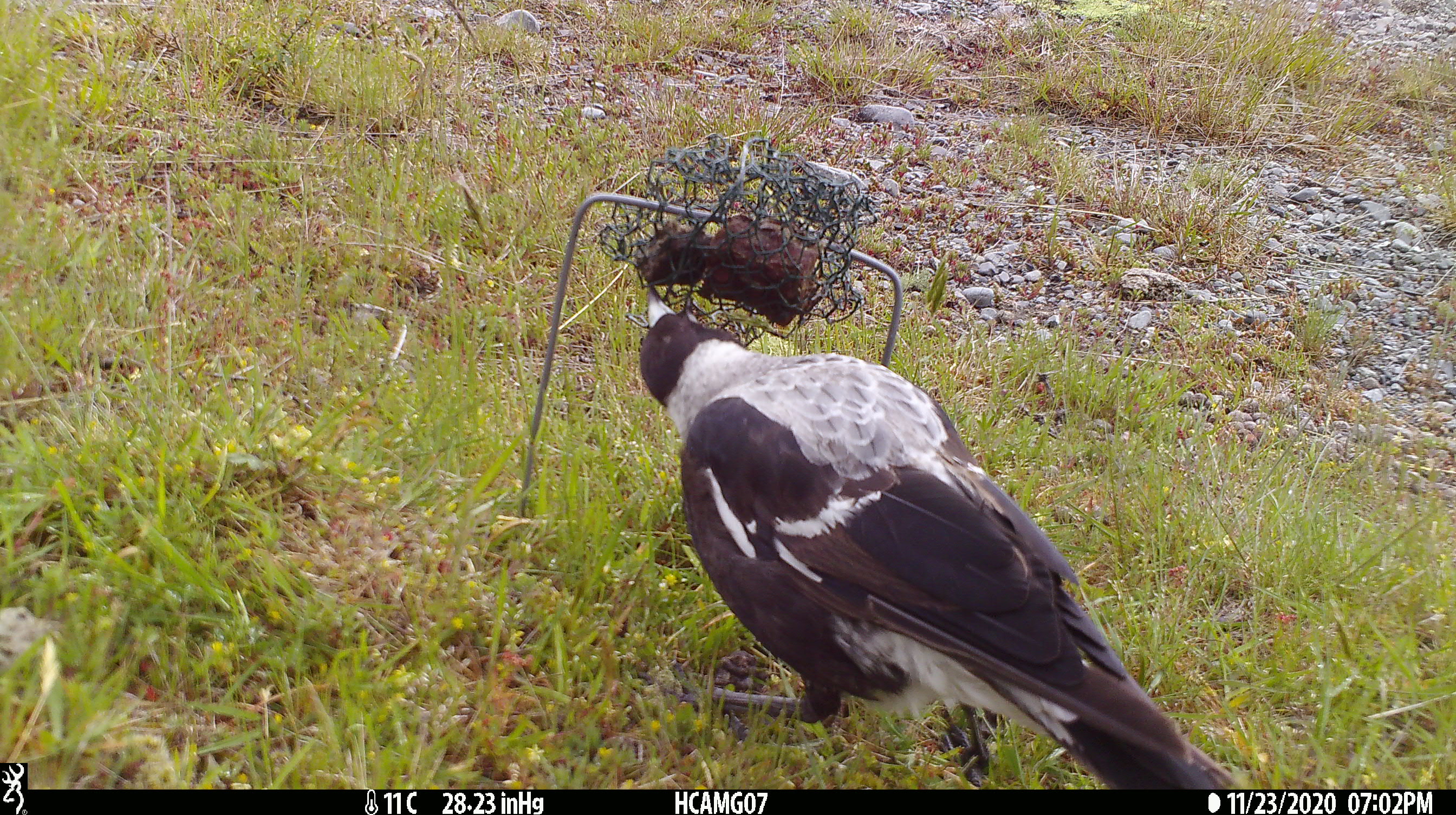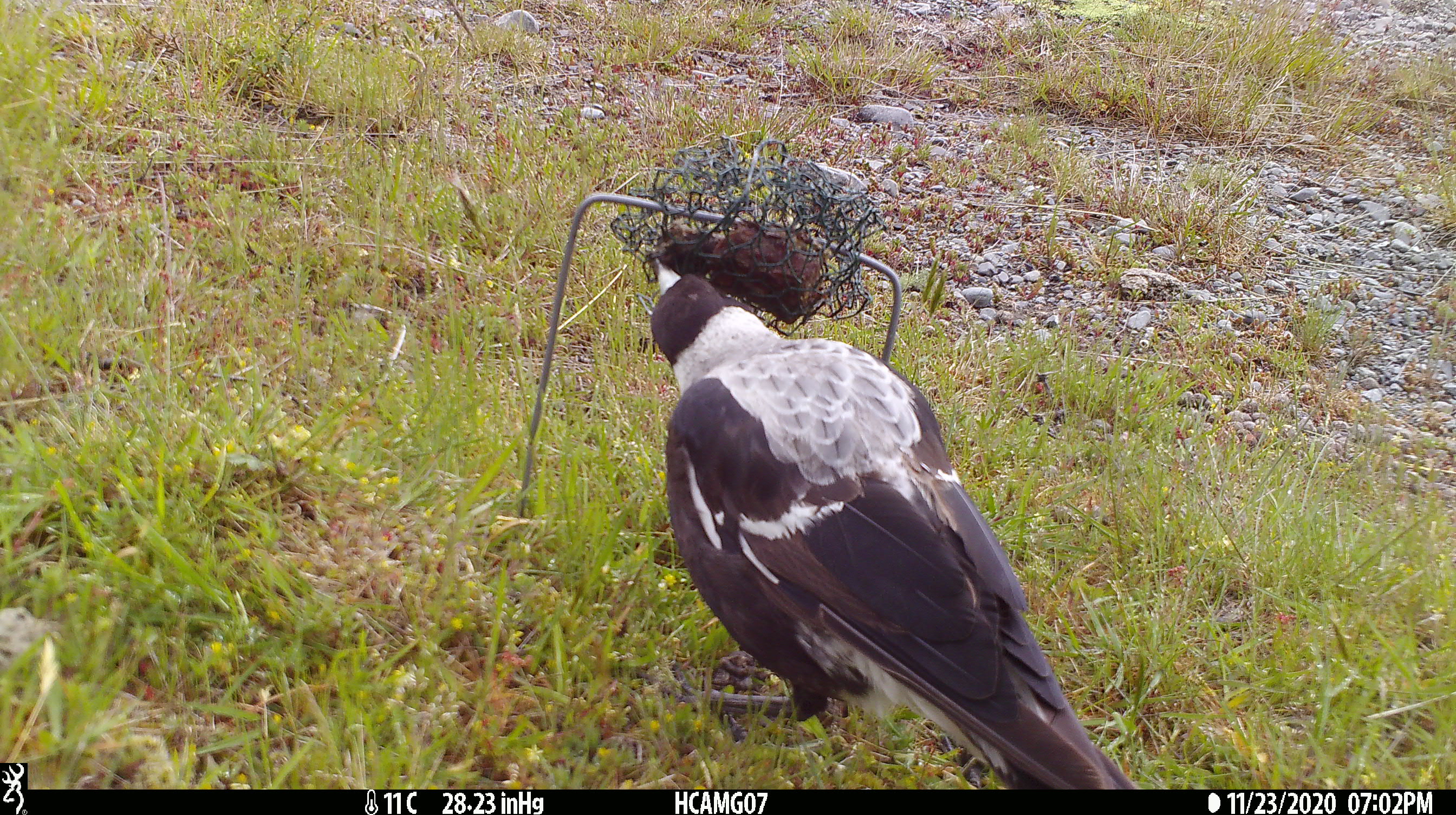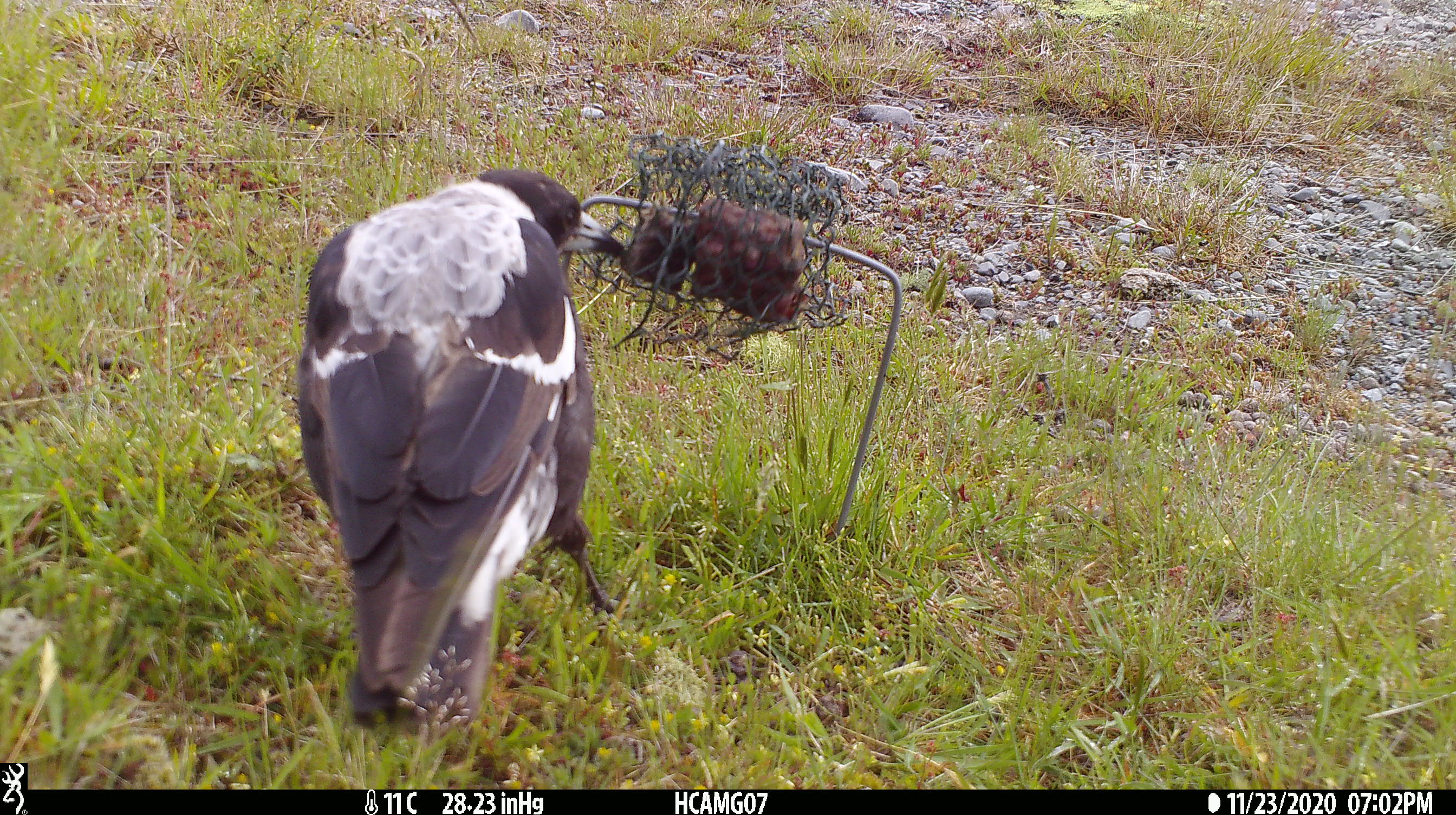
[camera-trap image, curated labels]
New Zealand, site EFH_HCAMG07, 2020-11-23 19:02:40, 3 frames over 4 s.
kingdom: Animalia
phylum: Chordata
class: Aves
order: Passeriformes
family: Artamidae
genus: Gymnorhina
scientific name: Gymnorhina tibicen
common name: australian magpie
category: magpie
Magpie (australian magpie) (Gymnorhina tibicen).